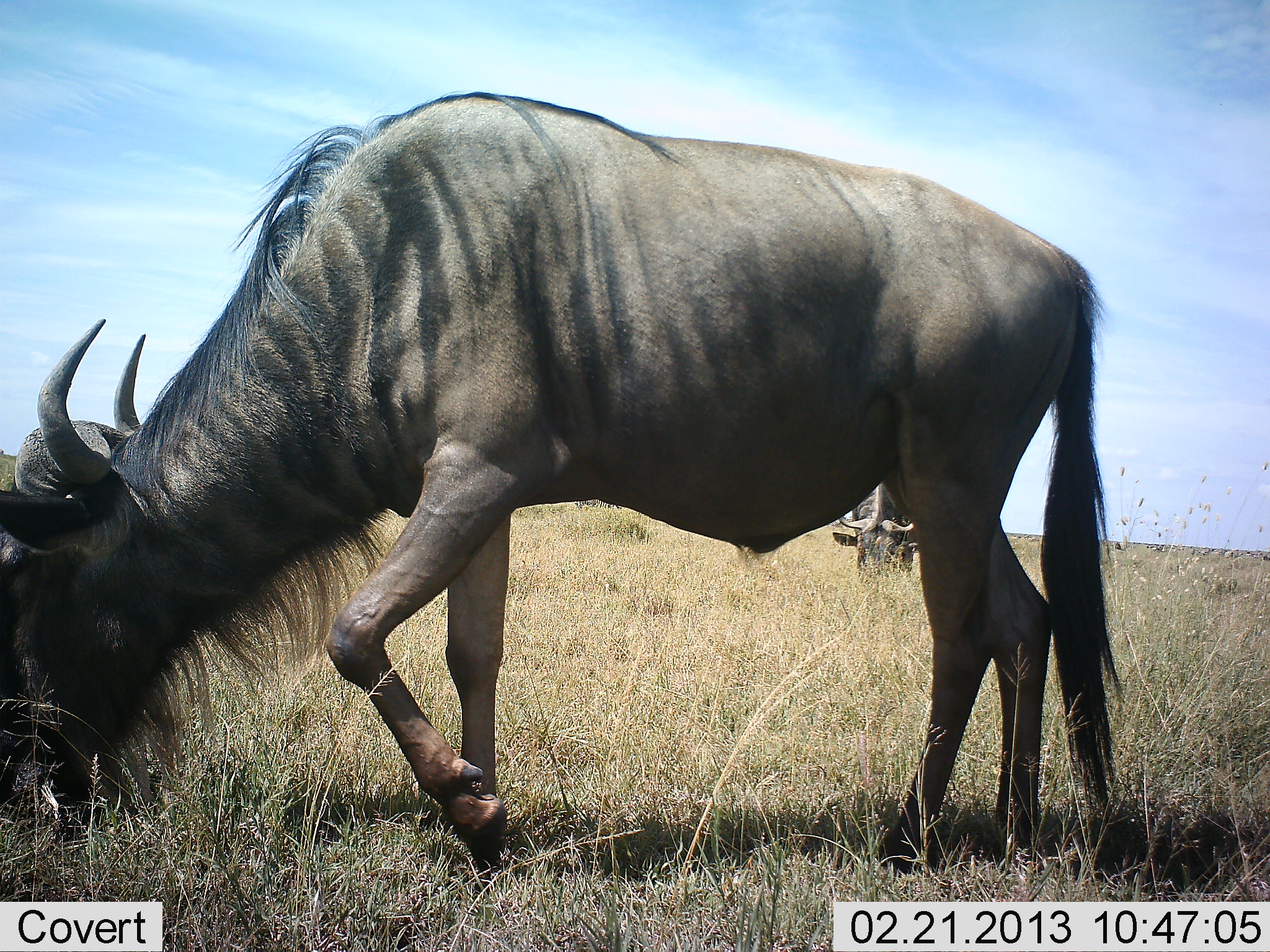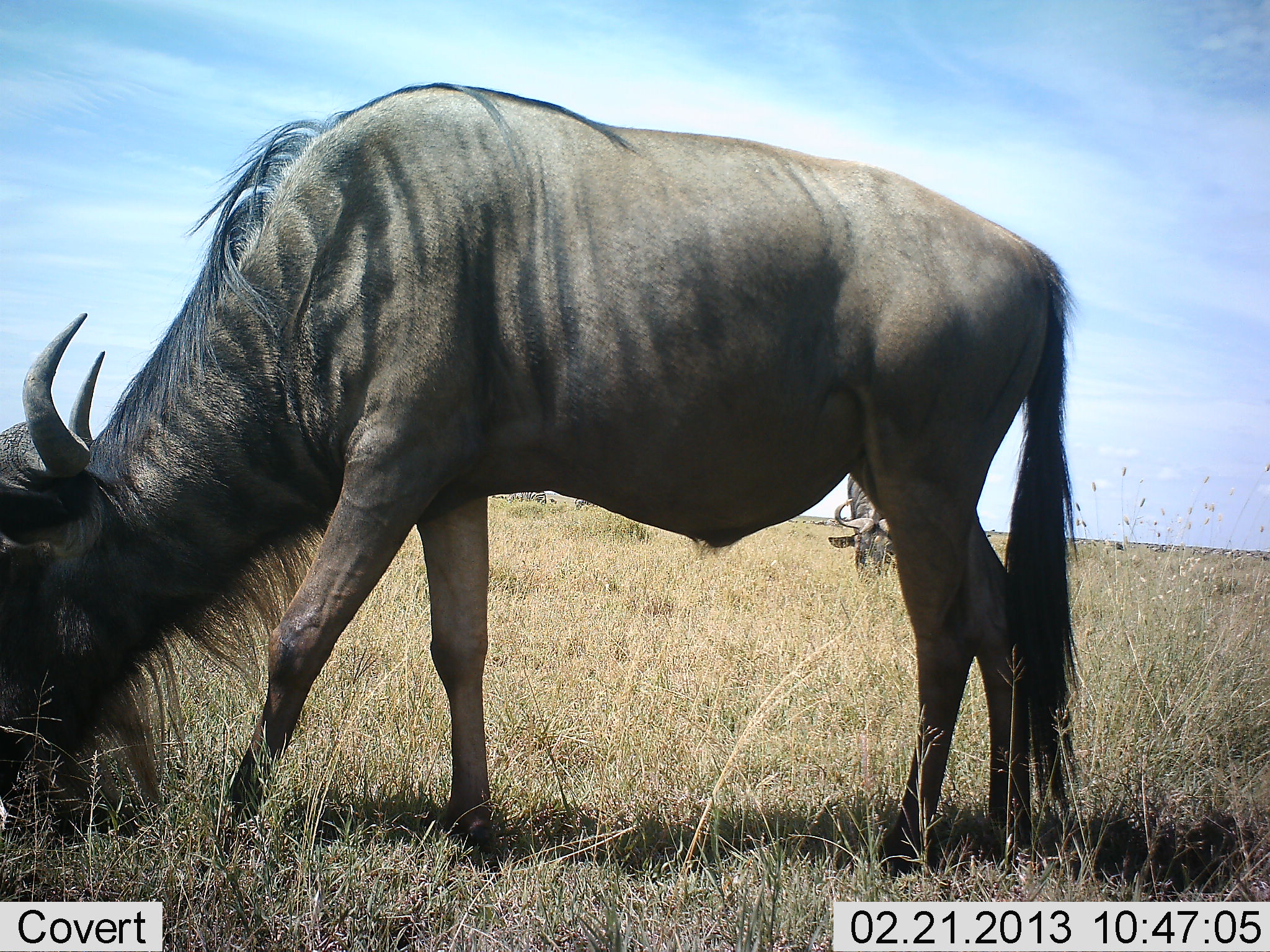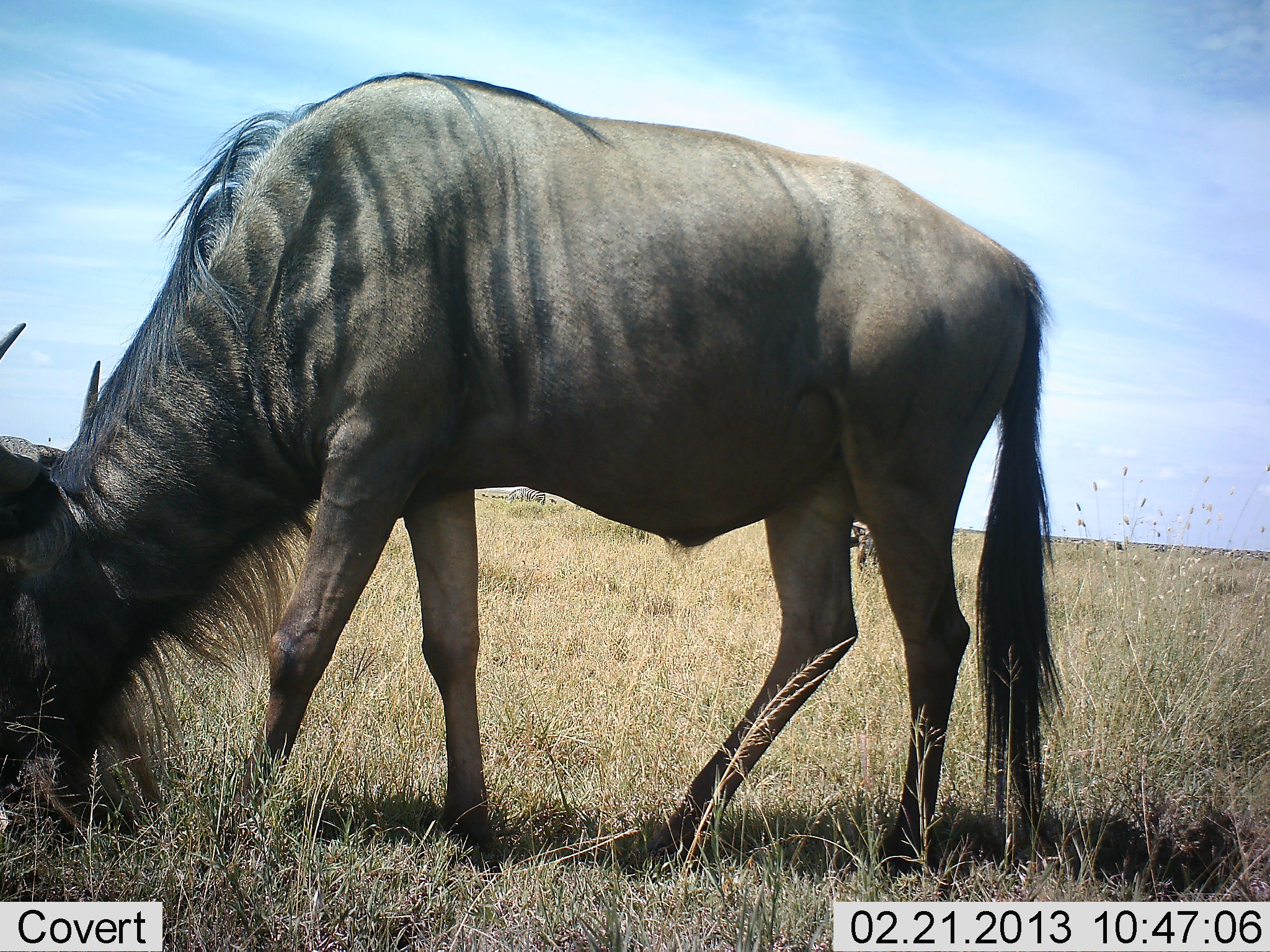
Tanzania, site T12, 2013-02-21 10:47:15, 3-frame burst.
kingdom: Animalia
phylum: Chordata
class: Mammalia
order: Artiodactyla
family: Bovidae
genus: Connochaetes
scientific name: Connochaetes taurinus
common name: blue wildebeest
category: wildebeest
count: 2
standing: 14%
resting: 0%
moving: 12%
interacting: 0%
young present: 0%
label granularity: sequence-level